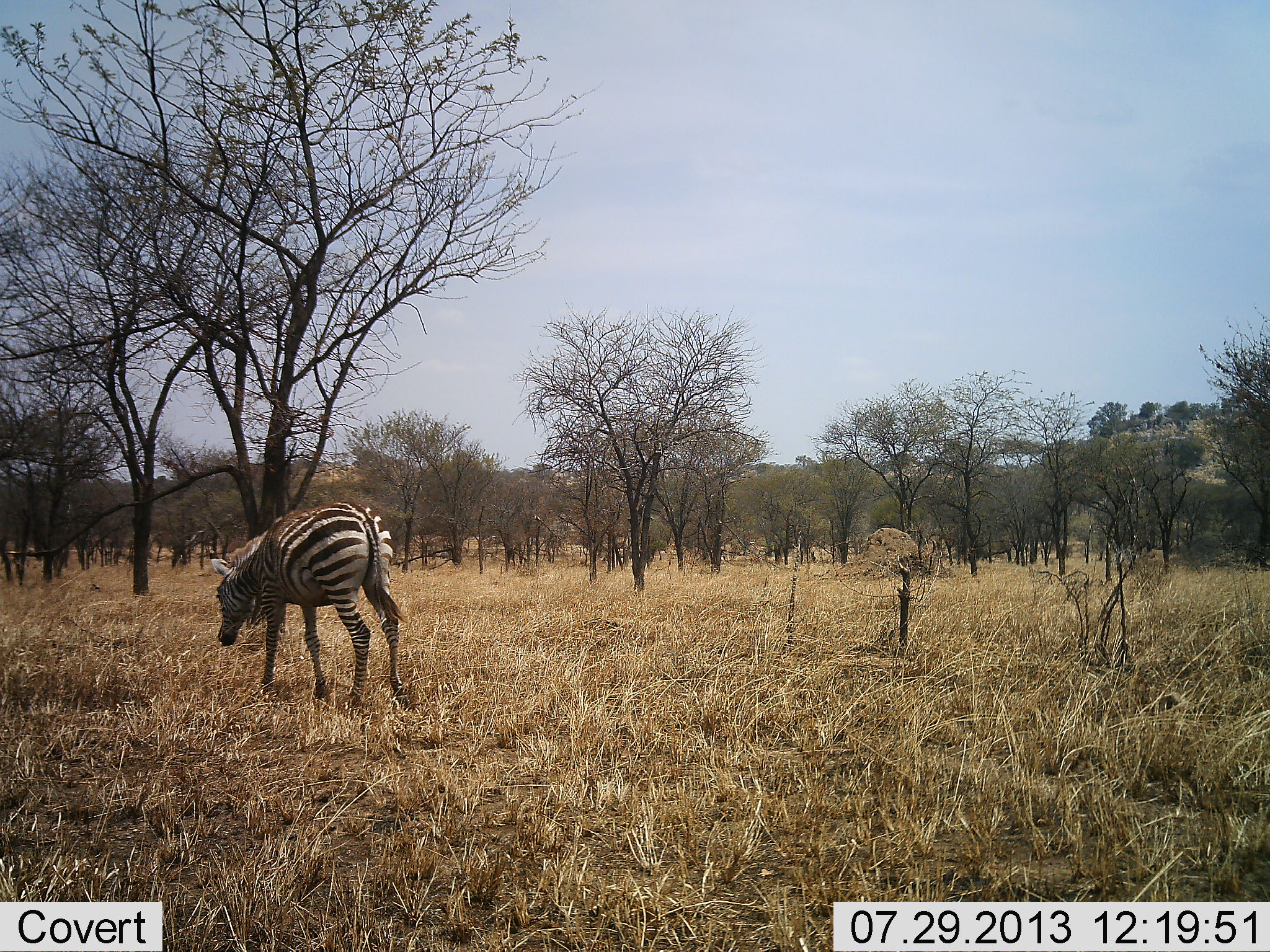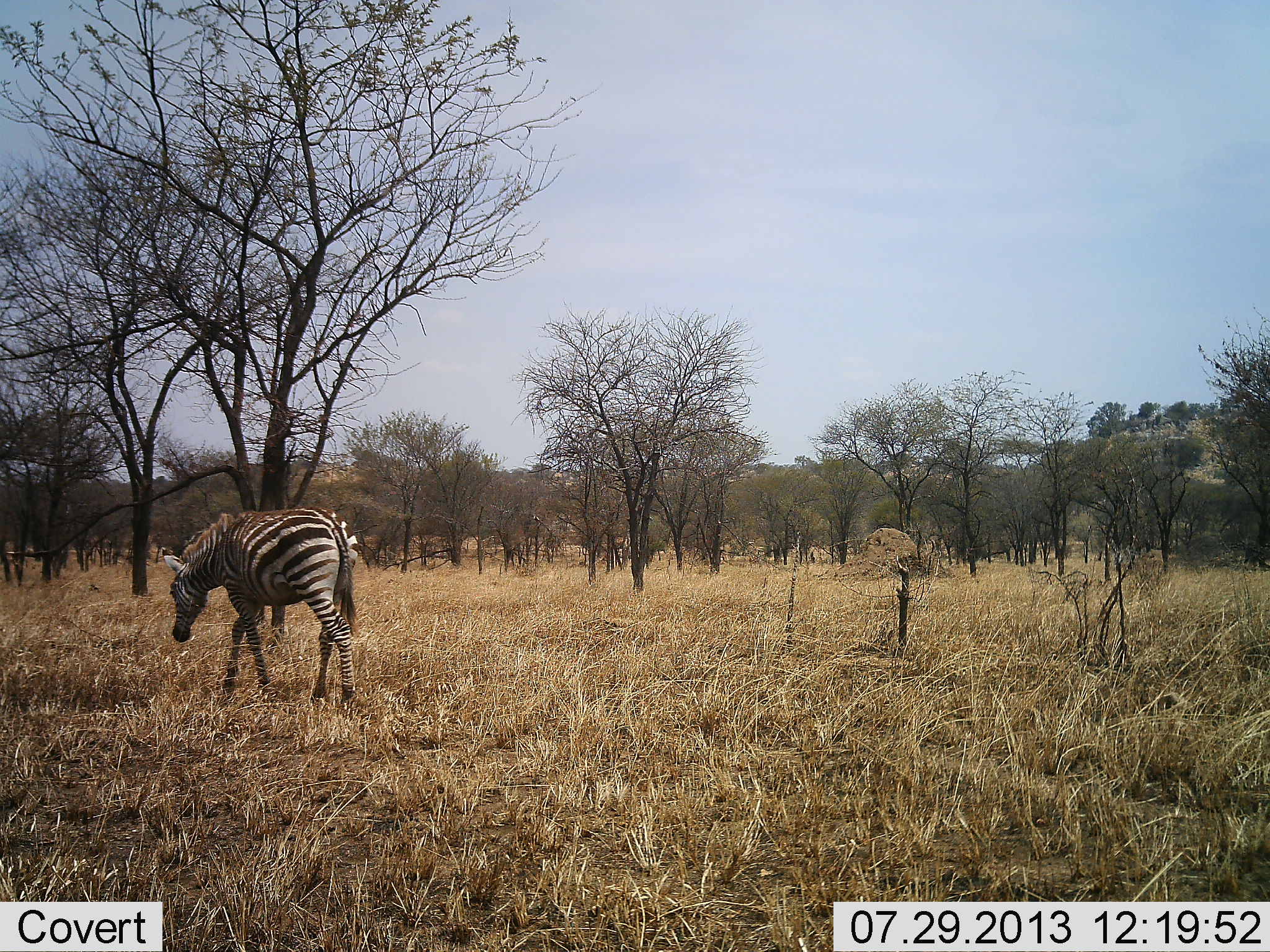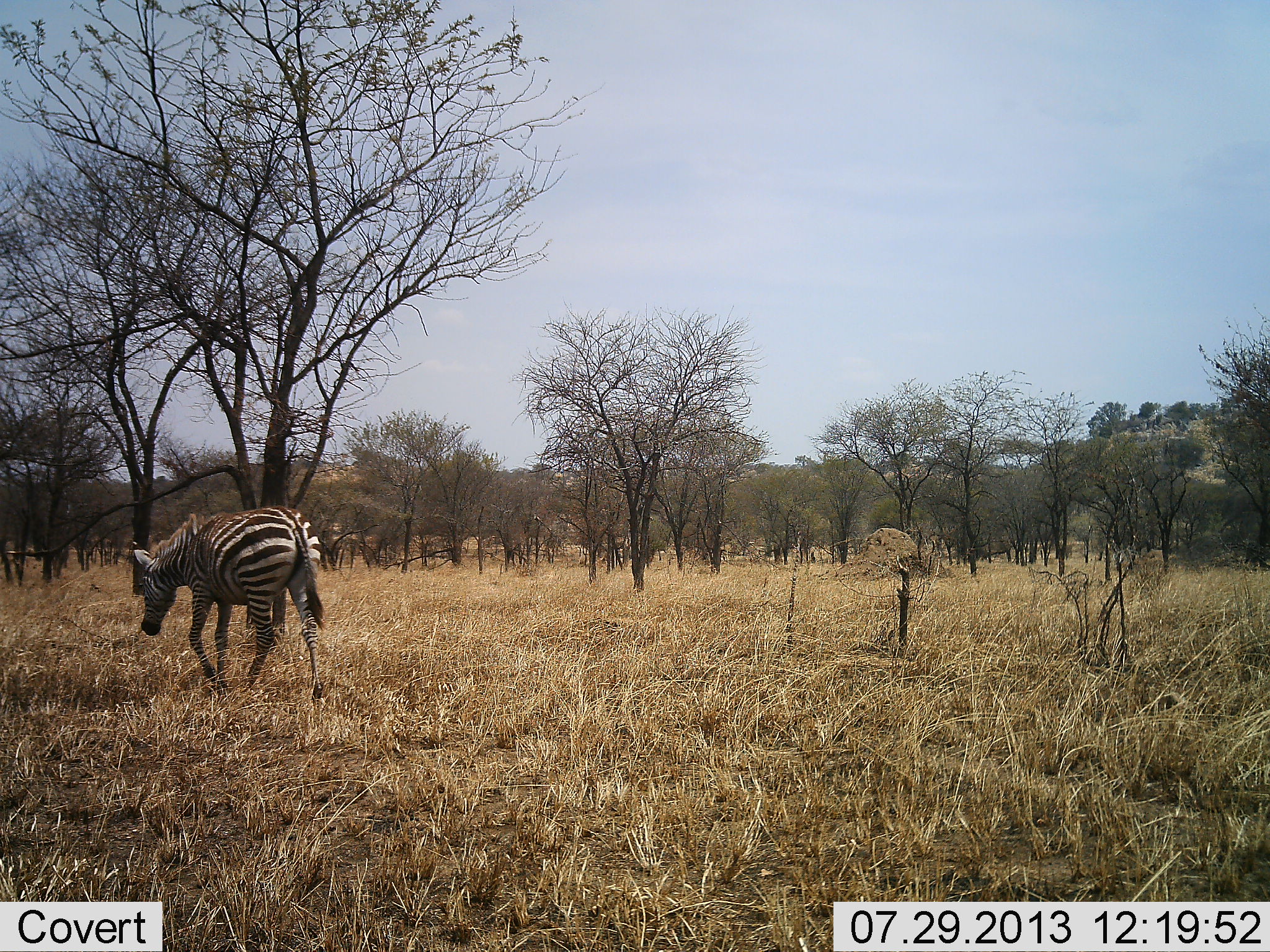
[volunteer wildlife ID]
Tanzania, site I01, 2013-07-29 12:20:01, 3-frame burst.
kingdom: Animalia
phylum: Chordata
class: Mammalia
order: Perissodactyla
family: Equidae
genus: Equus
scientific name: Equus quagga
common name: plains zebra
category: zebra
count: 1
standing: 5%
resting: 0%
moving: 95%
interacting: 0%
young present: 0%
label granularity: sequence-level